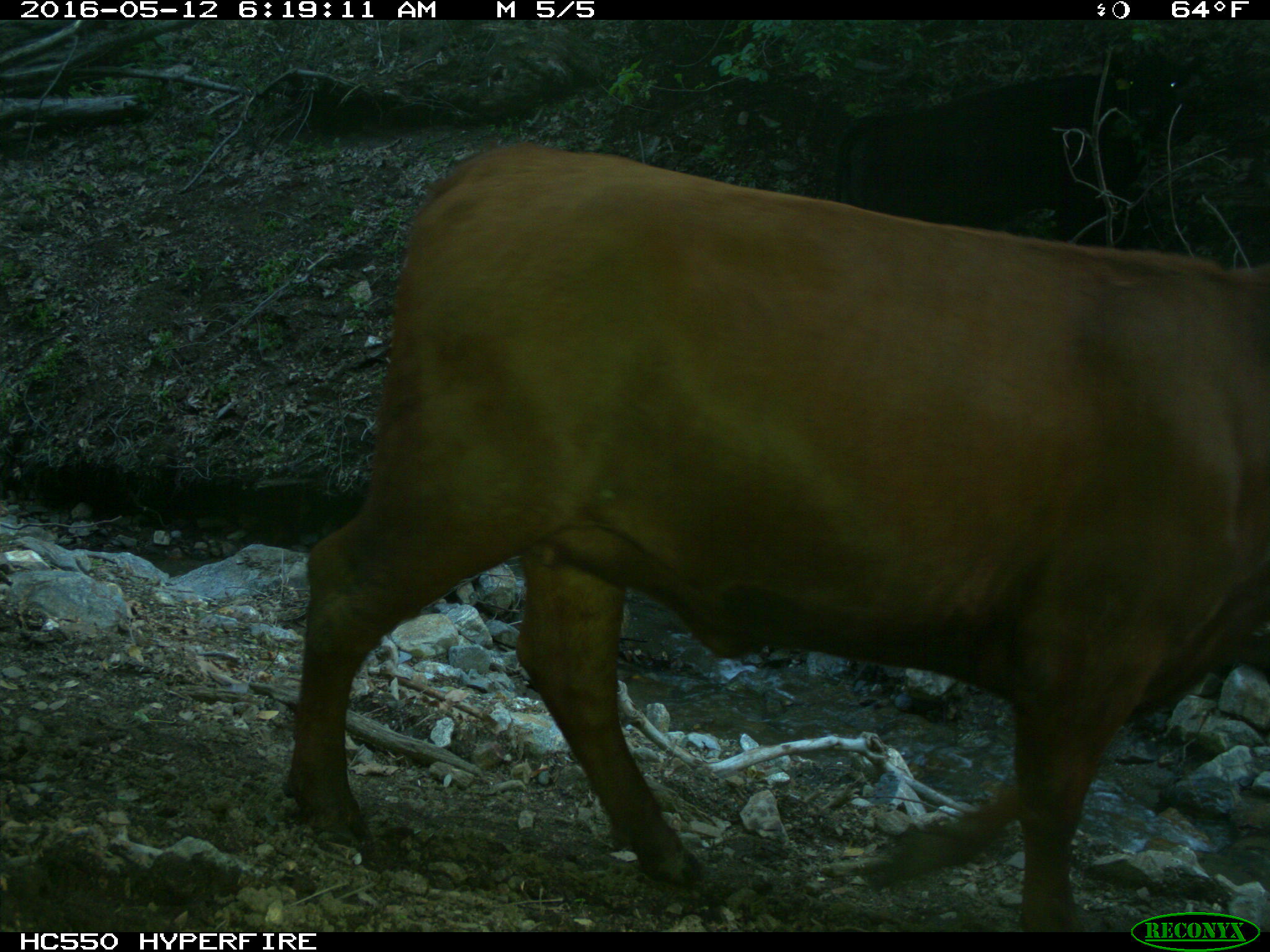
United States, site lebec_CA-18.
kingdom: Animalia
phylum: Chordata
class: Mammalia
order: Artiodactyla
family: Bovidae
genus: Bos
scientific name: Bos taurus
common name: domestic cow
Bos taurus (domestic cow).